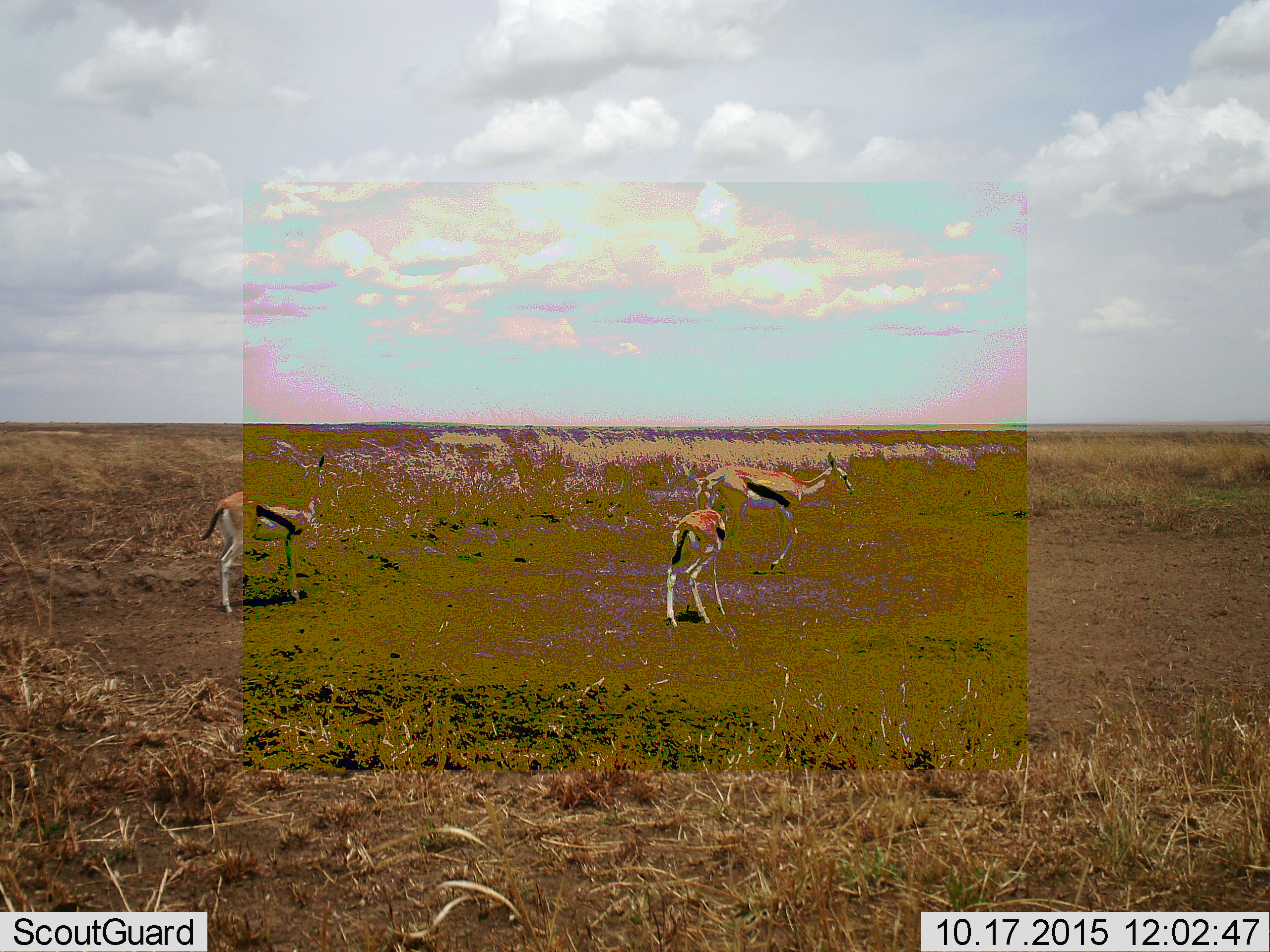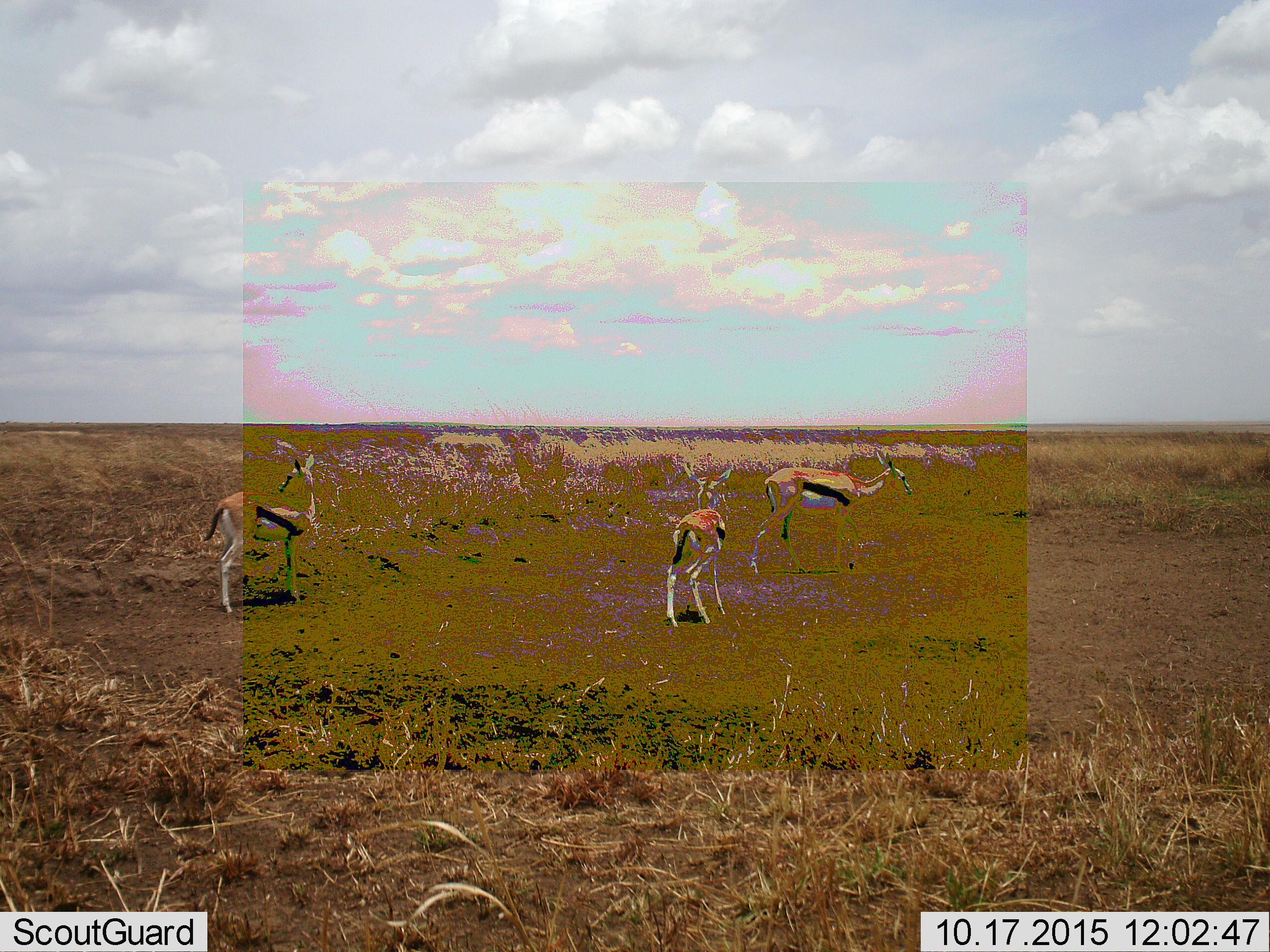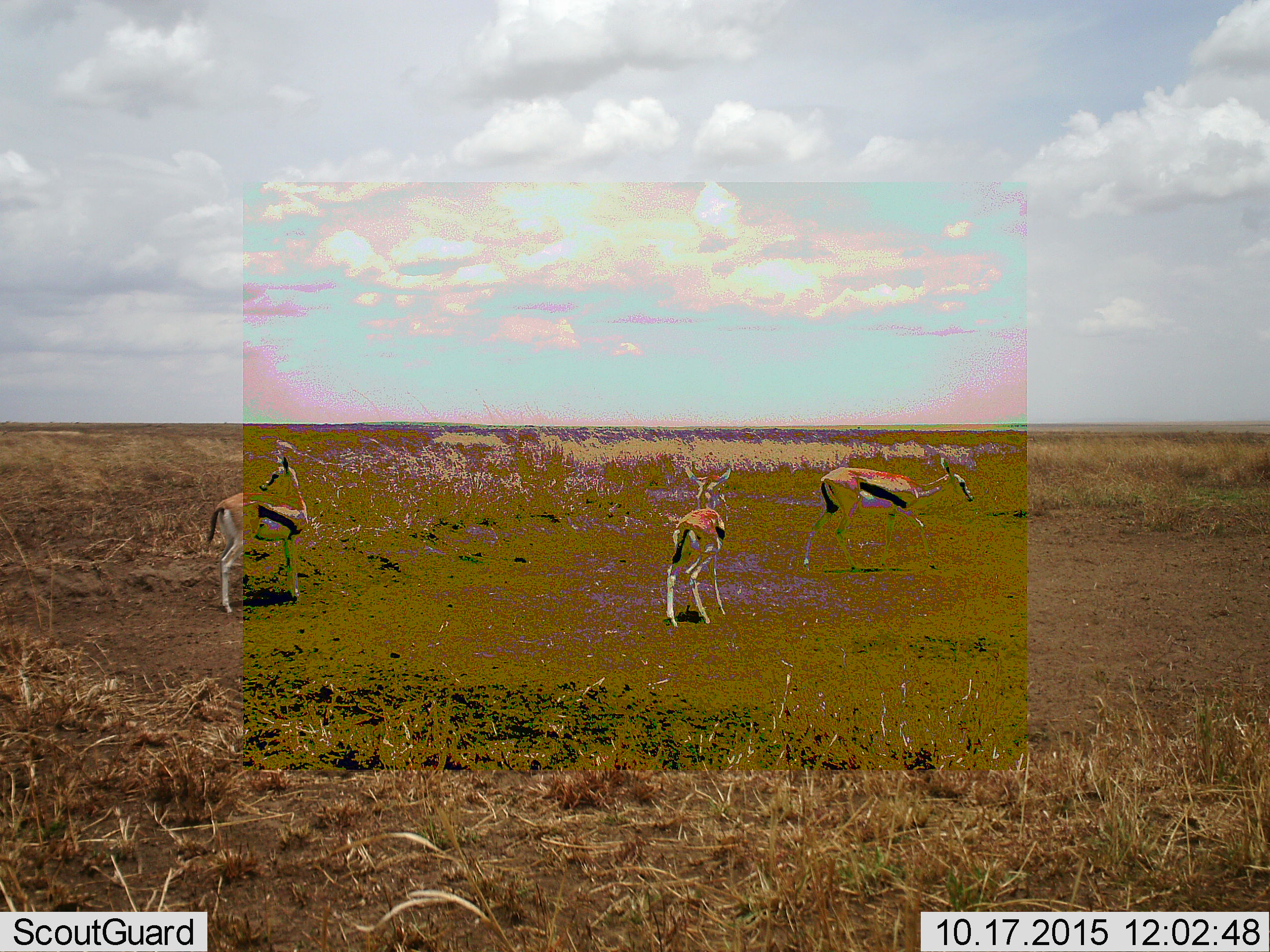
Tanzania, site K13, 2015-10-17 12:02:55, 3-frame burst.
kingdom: Animalia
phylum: Chordata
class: Mammalia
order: Artiodactyla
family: Bovidae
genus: Eudorcas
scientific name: Eudorcas thomsonii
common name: thomson's gazelle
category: gazellethomsons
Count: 3.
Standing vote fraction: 50%.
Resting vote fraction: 0%.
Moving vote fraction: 90%.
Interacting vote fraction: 0%.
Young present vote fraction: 30%.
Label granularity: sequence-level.